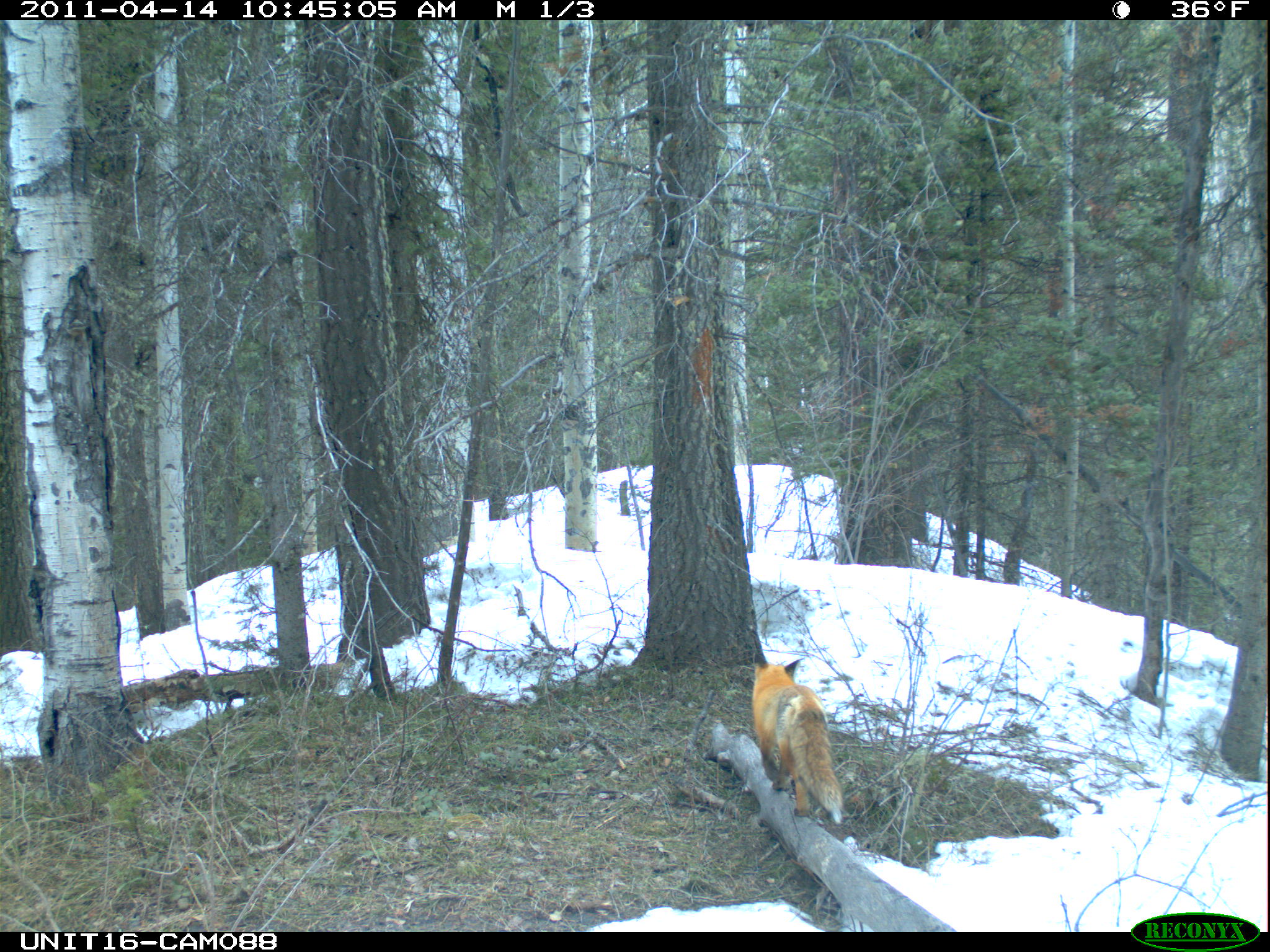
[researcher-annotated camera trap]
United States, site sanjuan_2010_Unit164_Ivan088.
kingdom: Animalia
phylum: Chordata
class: Mammalia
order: Carnivora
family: Canidae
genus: Vulpes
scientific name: Vulpes vulpes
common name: red fox